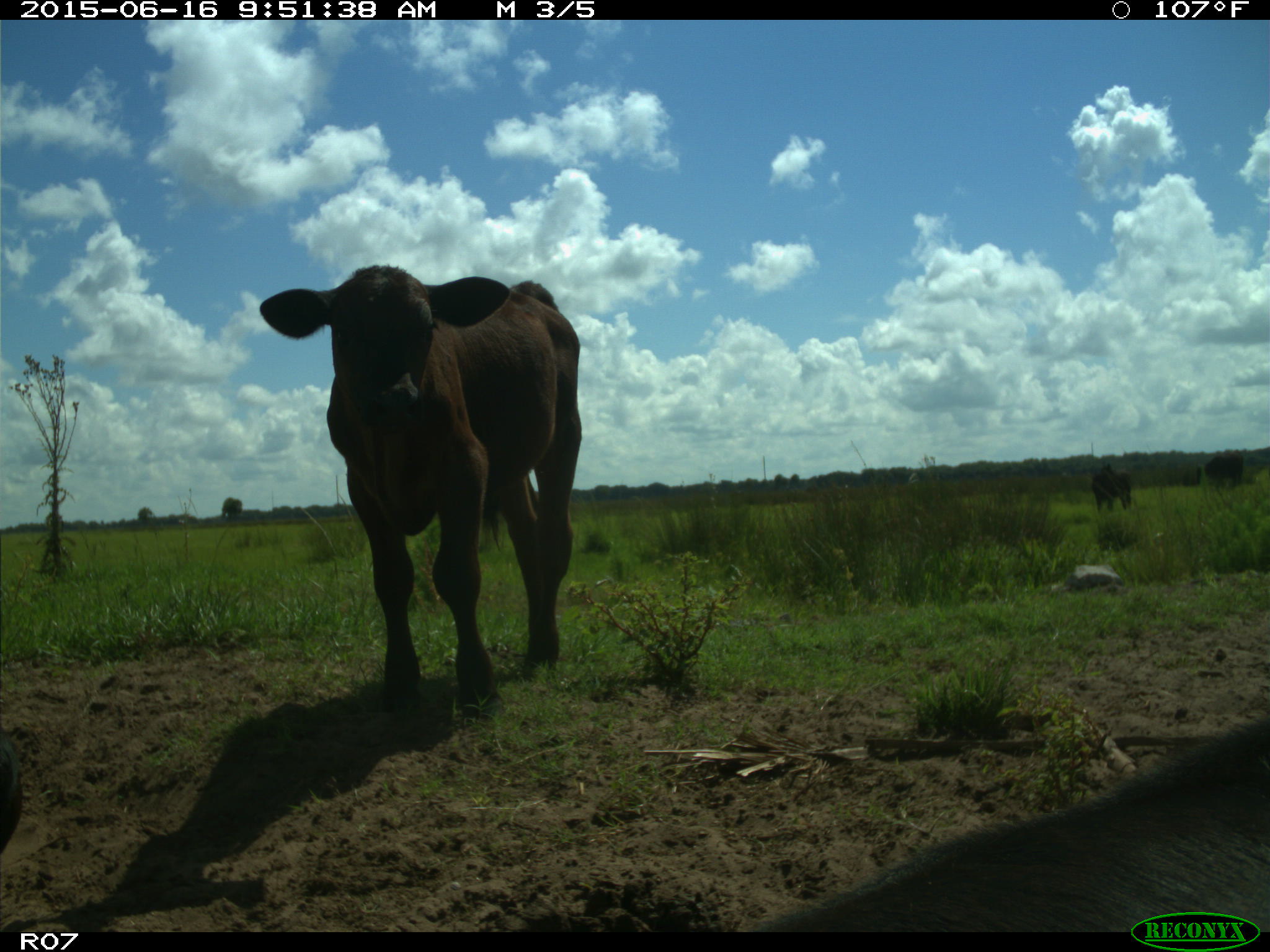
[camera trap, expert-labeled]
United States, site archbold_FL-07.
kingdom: Animalia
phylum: Chordata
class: Mammalia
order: Artiodactyla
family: Bovidae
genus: Bos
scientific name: Bos taurus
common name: domestic cow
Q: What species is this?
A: Bos taurus (domestic cow).